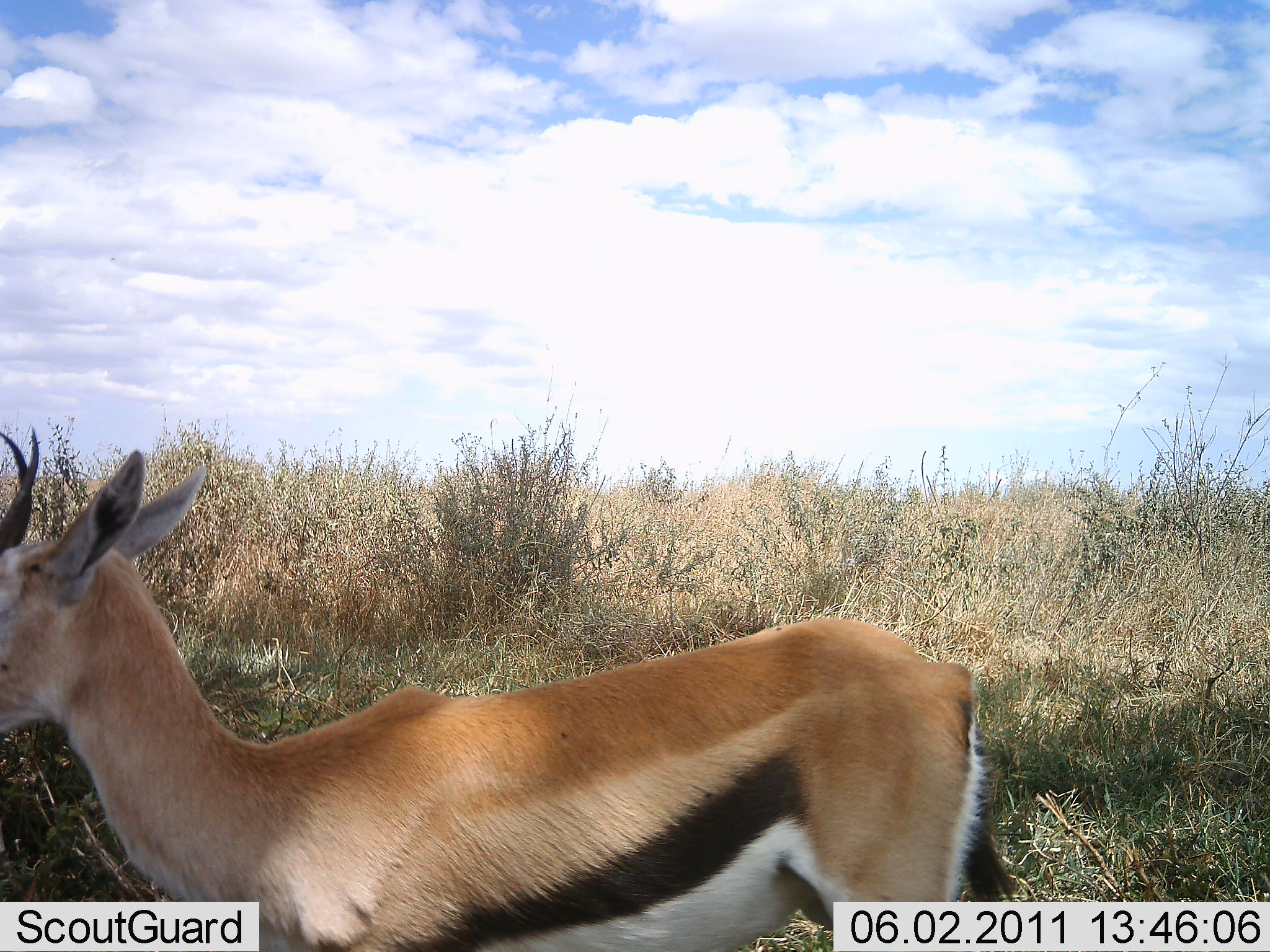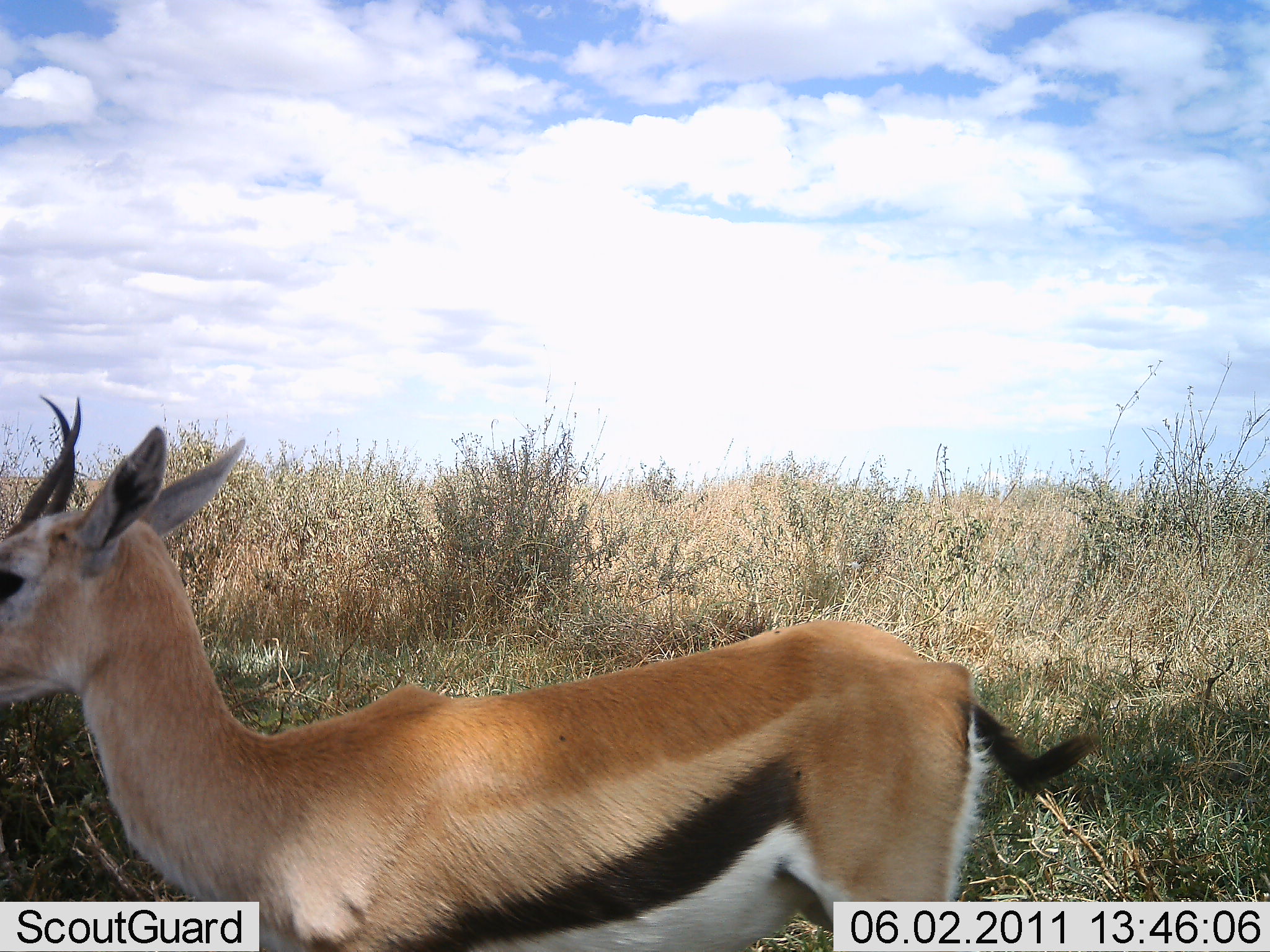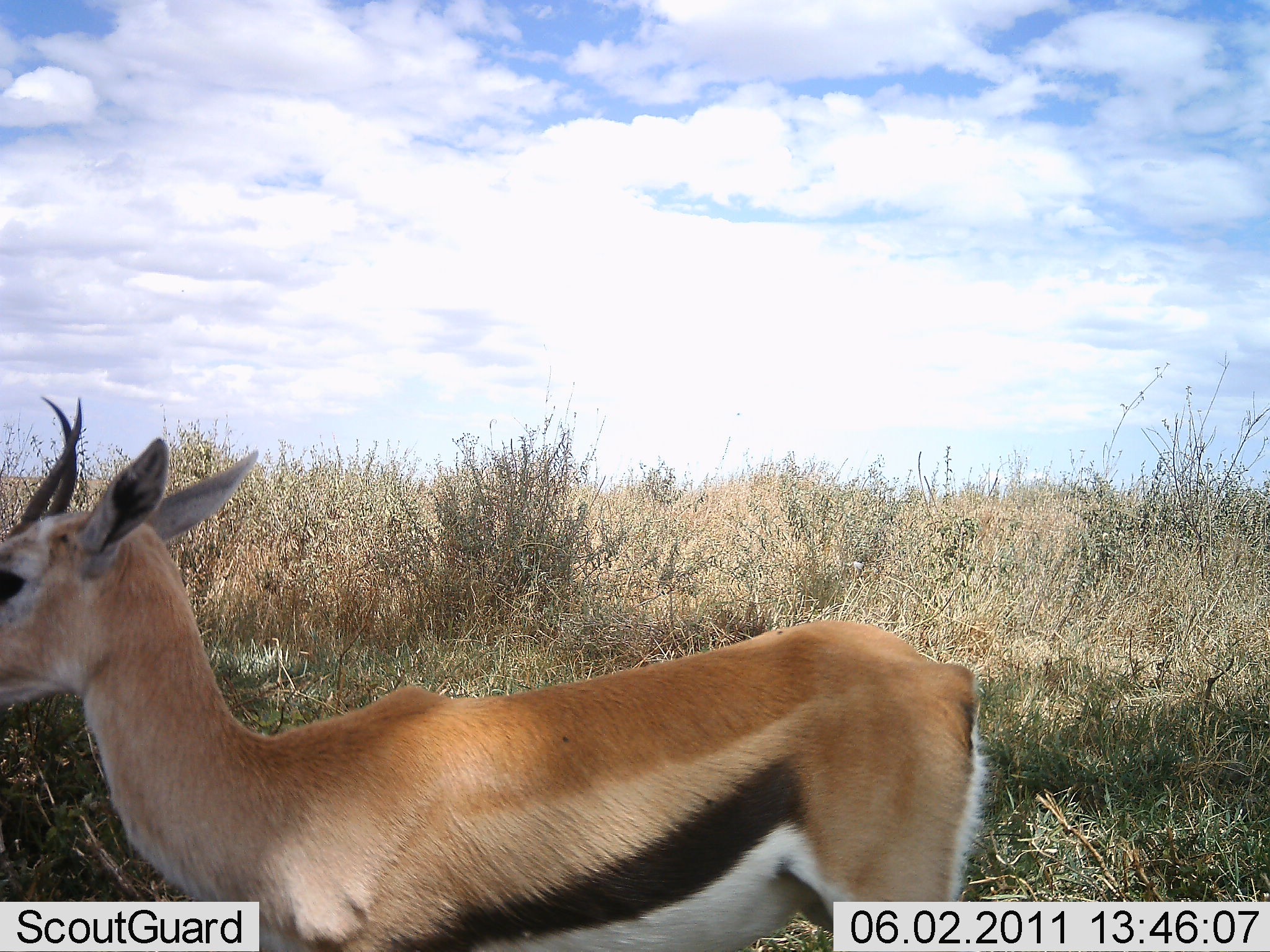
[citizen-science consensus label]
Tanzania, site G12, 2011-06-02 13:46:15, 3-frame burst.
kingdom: Animalia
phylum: Chordata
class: Mammalia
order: Artiodactyla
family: Bovidae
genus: Eudorcas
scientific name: Eudorcas thomsonii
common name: thomson's gazelle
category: gazellethomsons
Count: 1.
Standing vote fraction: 92%.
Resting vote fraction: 0%.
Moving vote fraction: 8%.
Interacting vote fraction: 0%.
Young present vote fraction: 0%.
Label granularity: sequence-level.